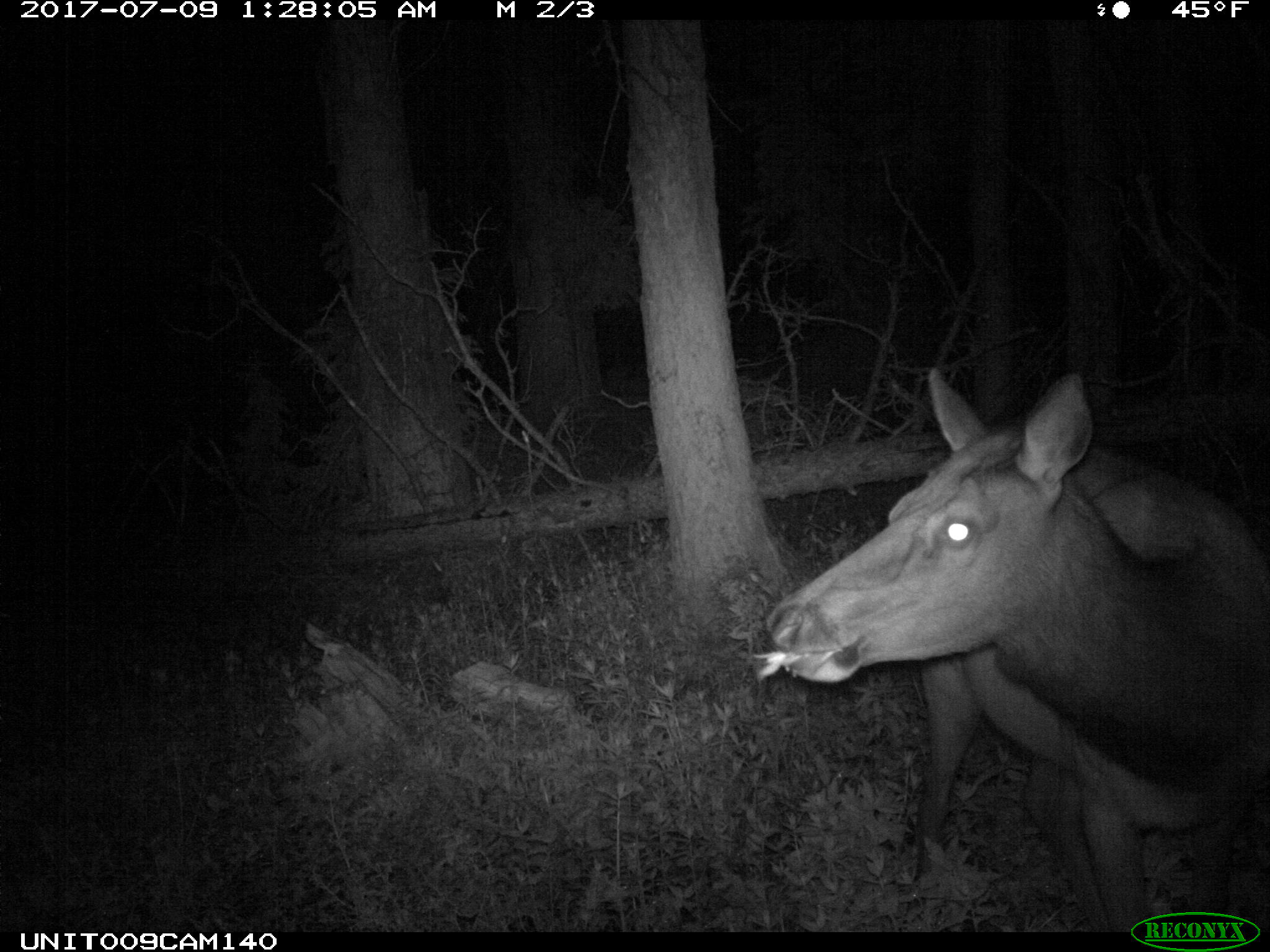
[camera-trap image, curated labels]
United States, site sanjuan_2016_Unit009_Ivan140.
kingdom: Animalia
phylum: Chordata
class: Mammalia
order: Artiodactyla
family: Cervidae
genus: Cervus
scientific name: Cervus elaphus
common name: red deer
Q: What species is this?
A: Cervus elaphus (red deer).